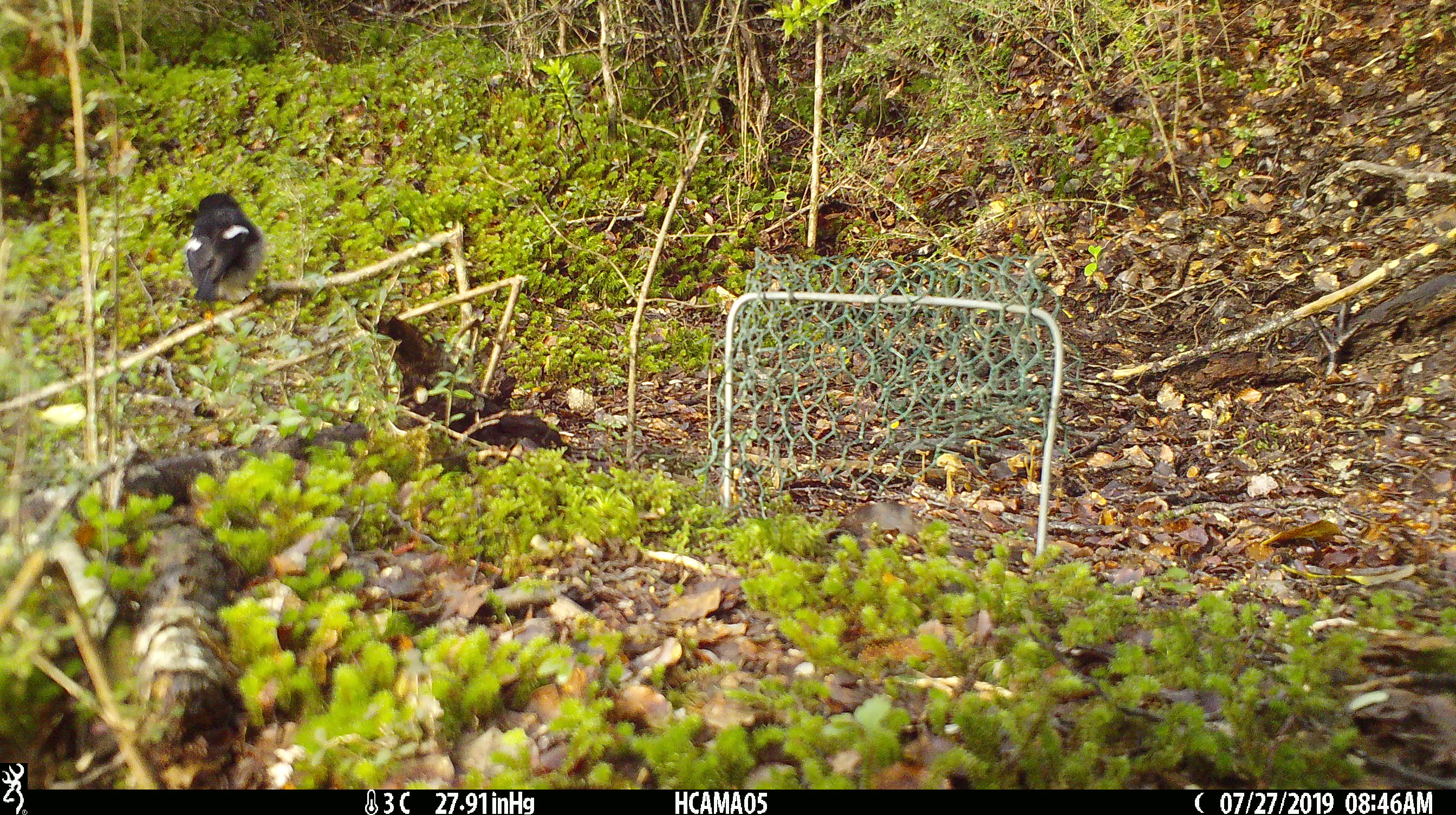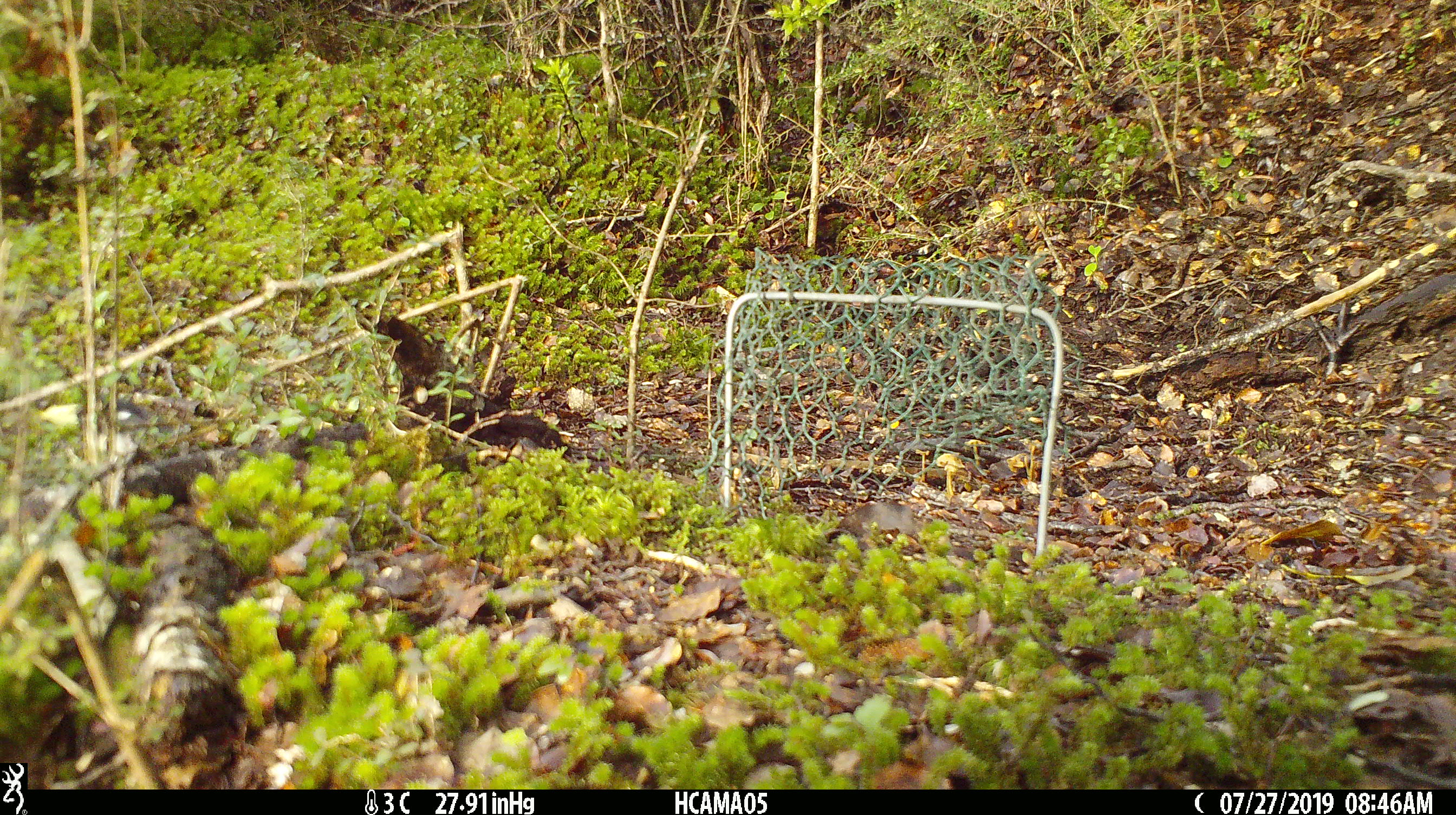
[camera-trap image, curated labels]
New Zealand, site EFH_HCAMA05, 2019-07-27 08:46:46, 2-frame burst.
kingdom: Animalia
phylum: Chordata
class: Aves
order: Passeriformes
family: Petroicidae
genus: Petroica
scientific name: Petroica macrocephala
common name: tomtit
Tomtit (Petroica macrocephala).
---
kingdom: Animalia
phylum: Chordata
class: Aves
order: Passeriformes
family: Turdidae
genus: Turdus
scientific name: Turdus philomelos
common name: song thrush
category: thrush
Thrush (song thrush) (Turdus philomelos).